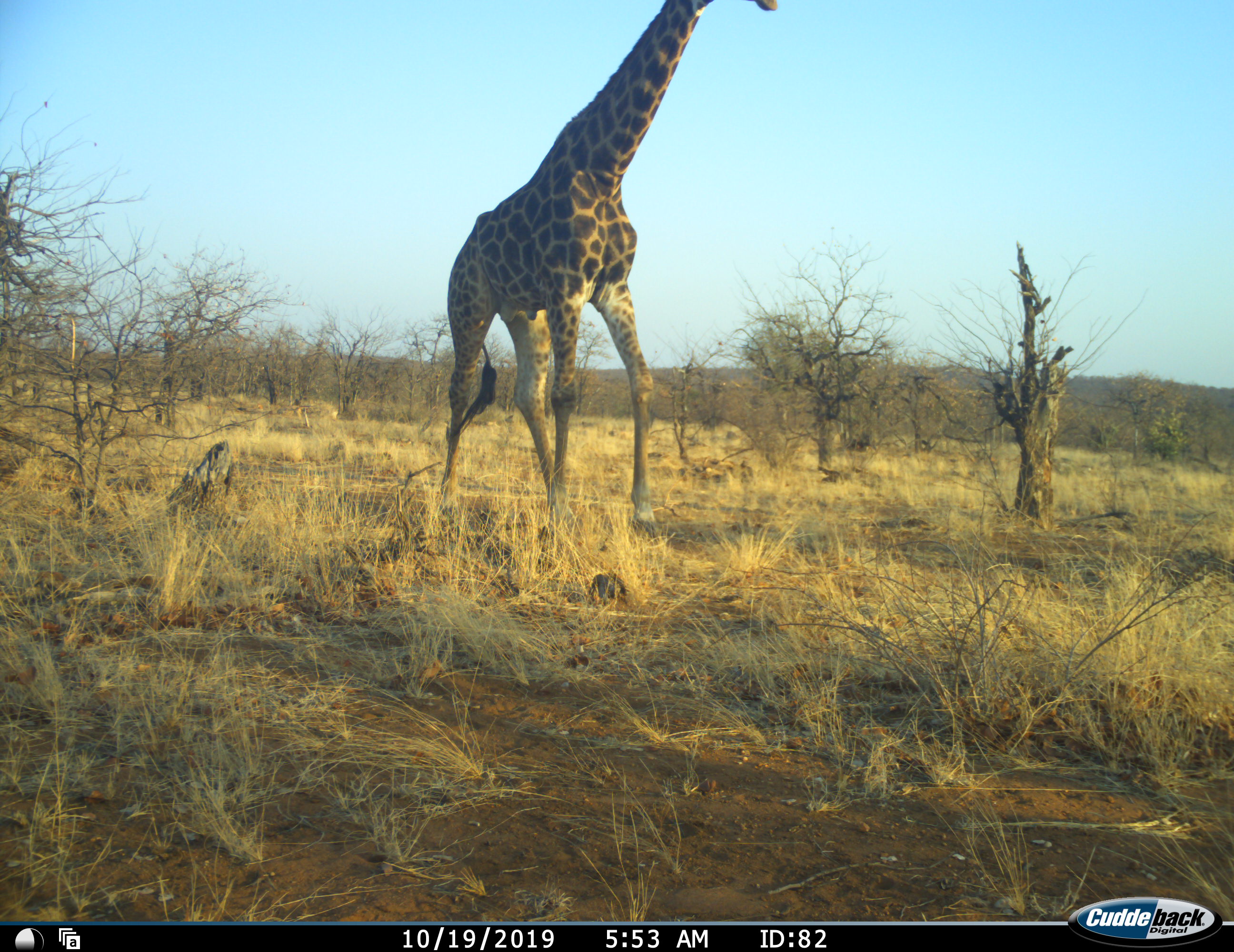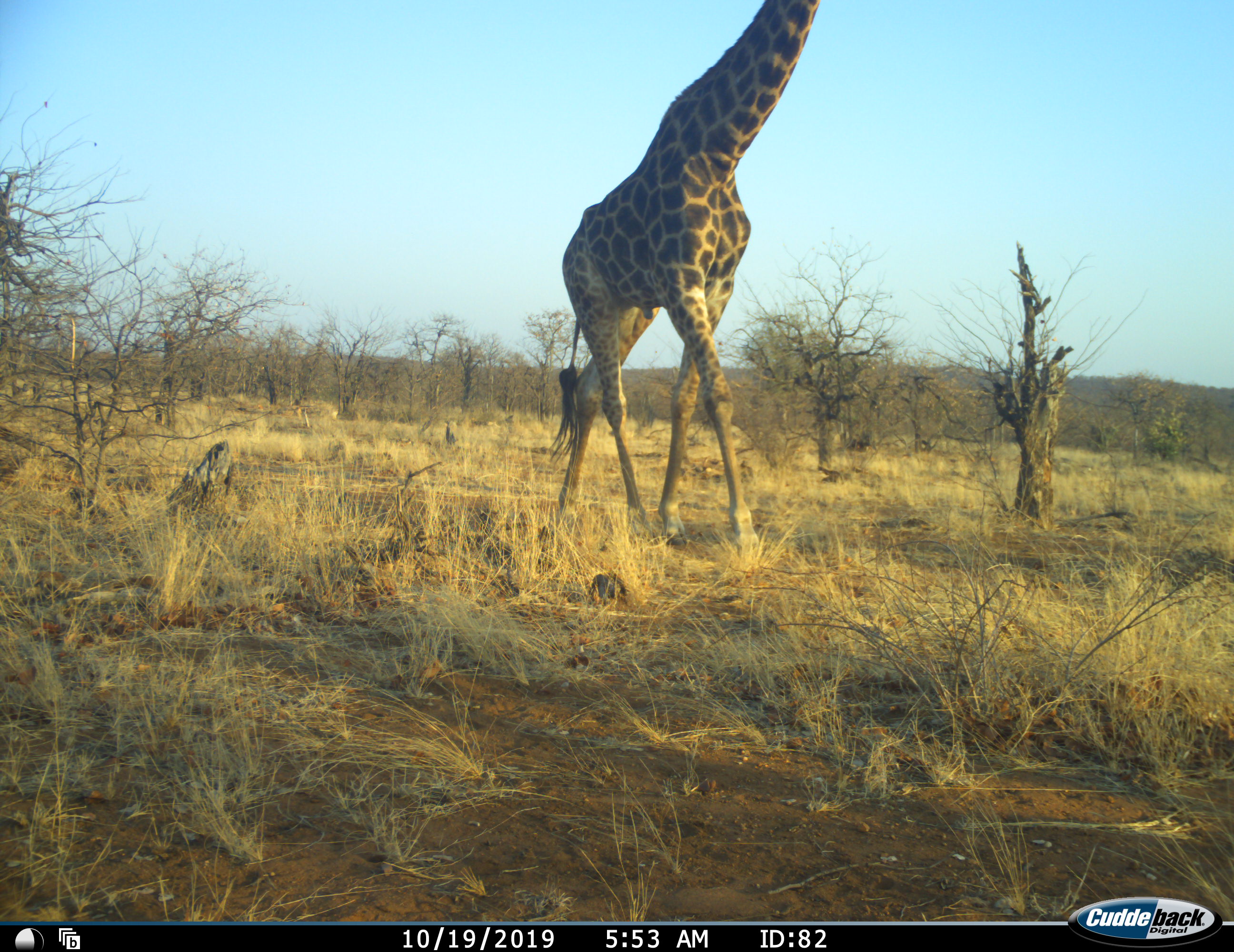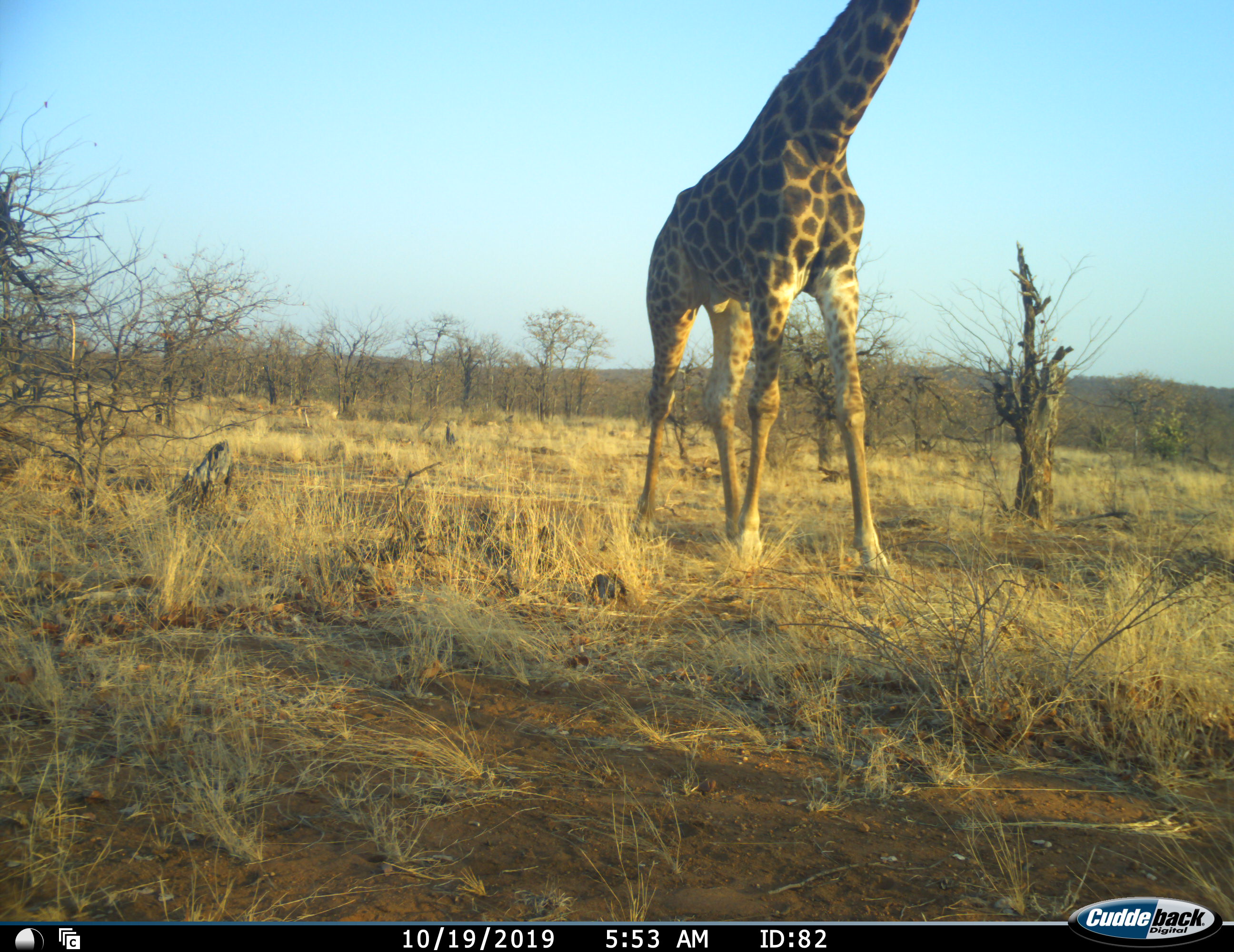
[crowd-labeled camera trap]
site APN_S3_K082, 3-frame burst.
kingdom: Animalia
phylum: Chordata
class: Mammalia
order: Artiodactyla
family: Giraffidae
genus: Giraffa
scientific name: Giraffa camelopardalis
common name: giraffe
Giraffe (Giraffa camelopardalis), count 1. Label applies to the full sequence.